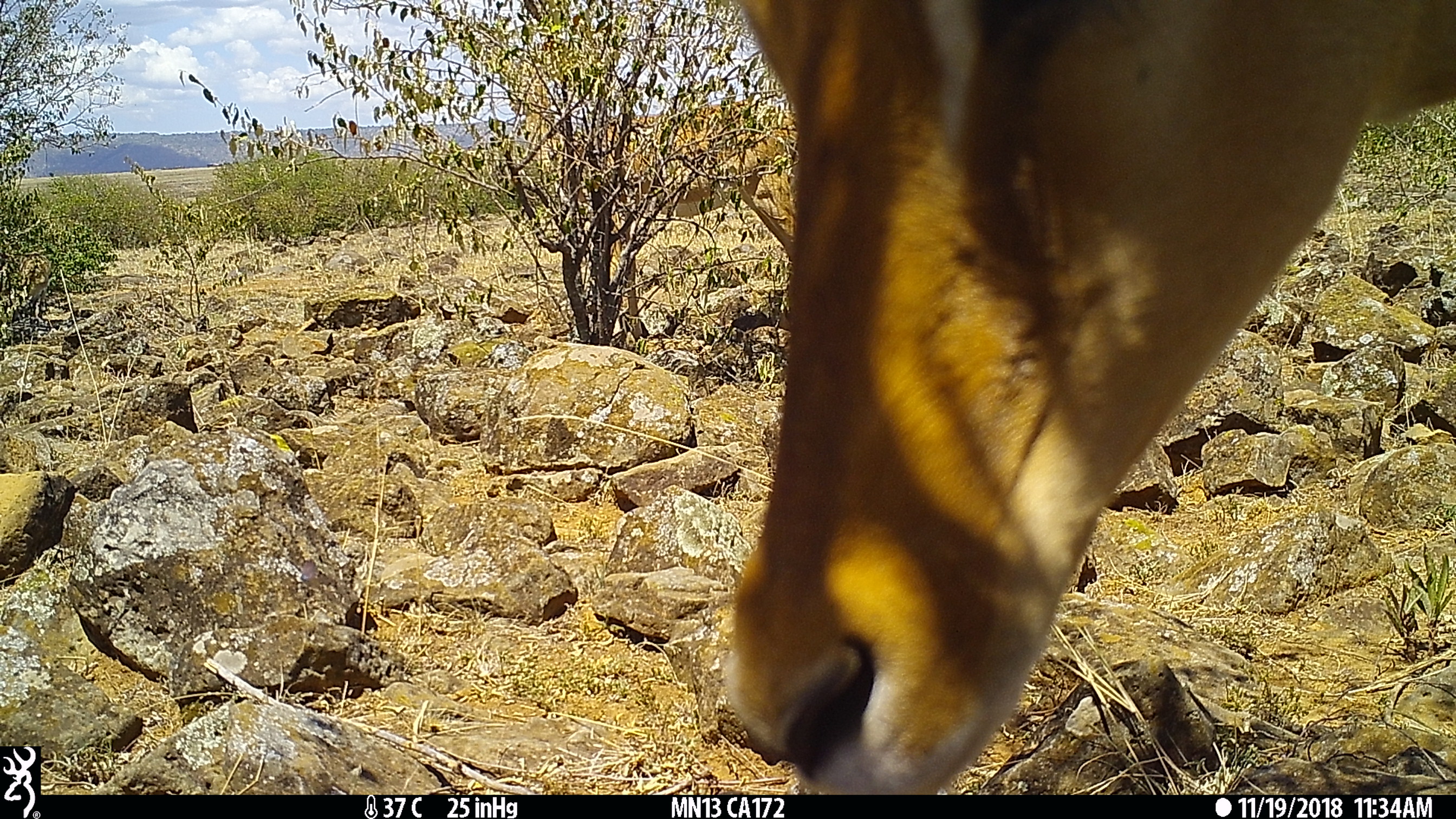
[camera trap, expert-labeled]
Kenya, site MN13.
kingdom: Animalia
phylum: Chordata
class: Mammalia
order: Artiodactyla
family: Bovidae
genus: Aepyceros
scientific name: Aepyceros melampus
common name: impala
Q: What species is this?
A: Impala (Aepyceros melampus).